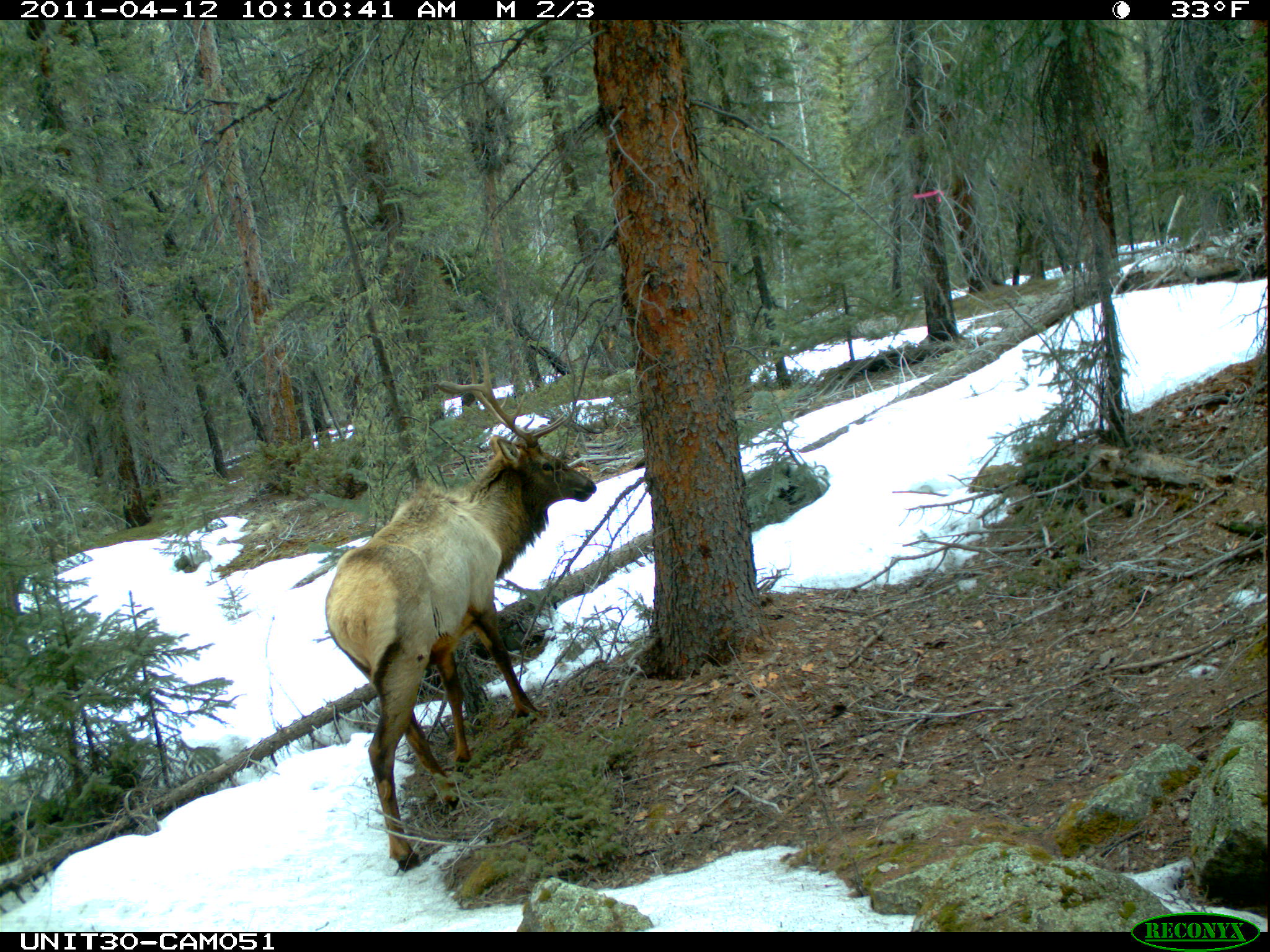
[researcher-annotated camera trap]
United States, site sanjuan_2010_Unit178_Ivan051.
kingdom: Animalia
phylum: Chordata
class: Mammalia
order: Artiodactyla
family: Cervidae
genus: Cervus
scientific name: Cervus elaphus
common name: red deer